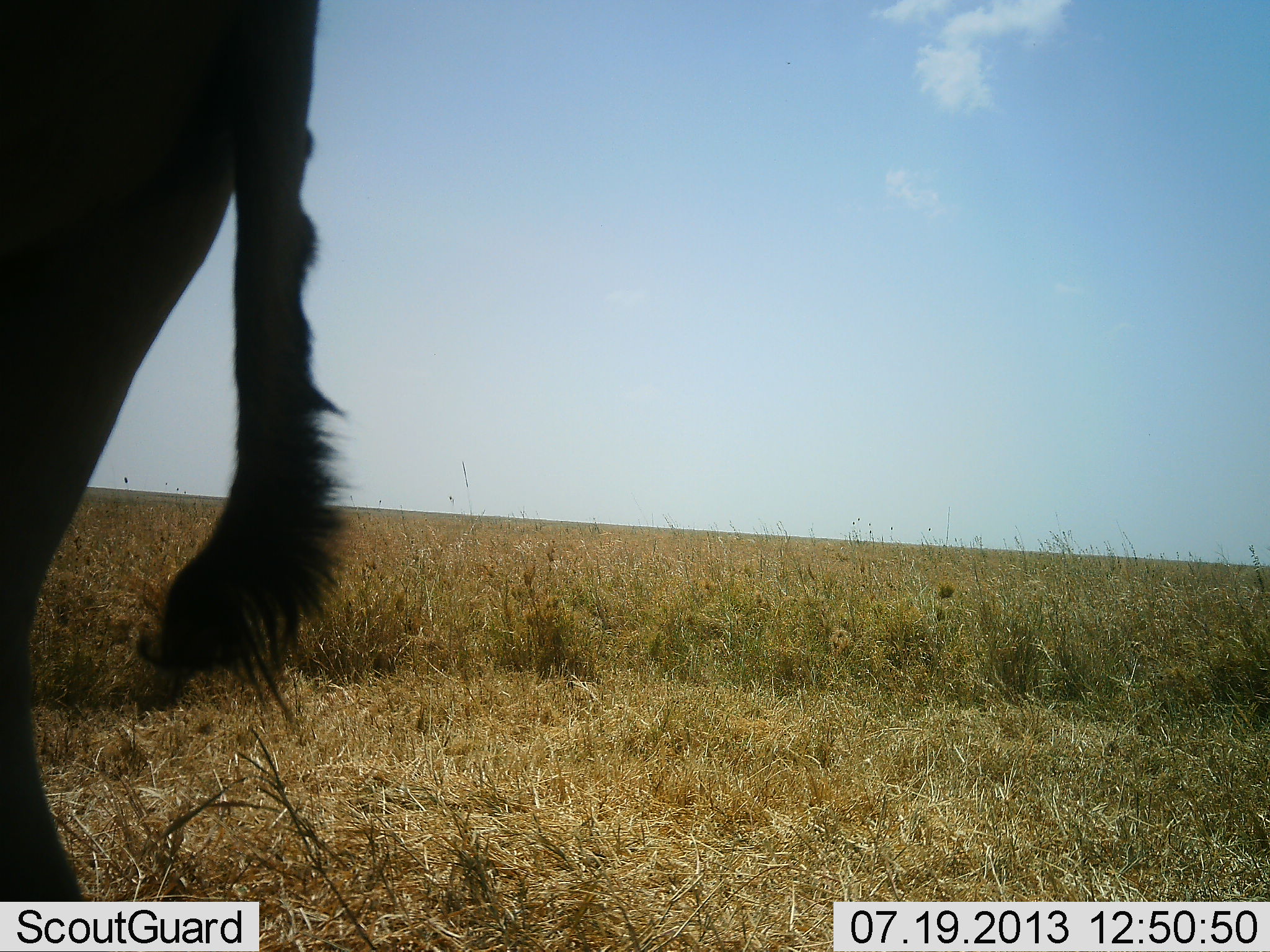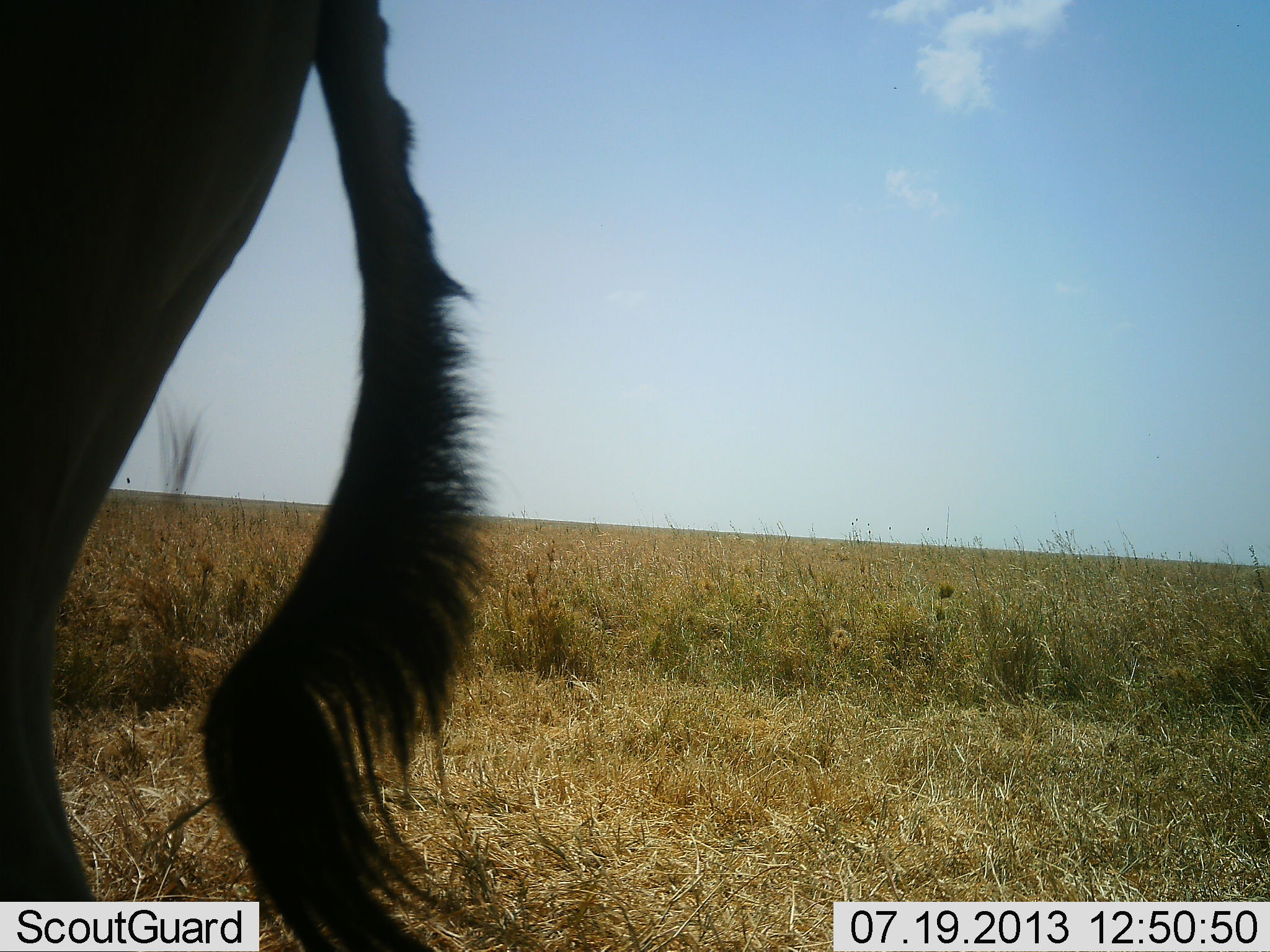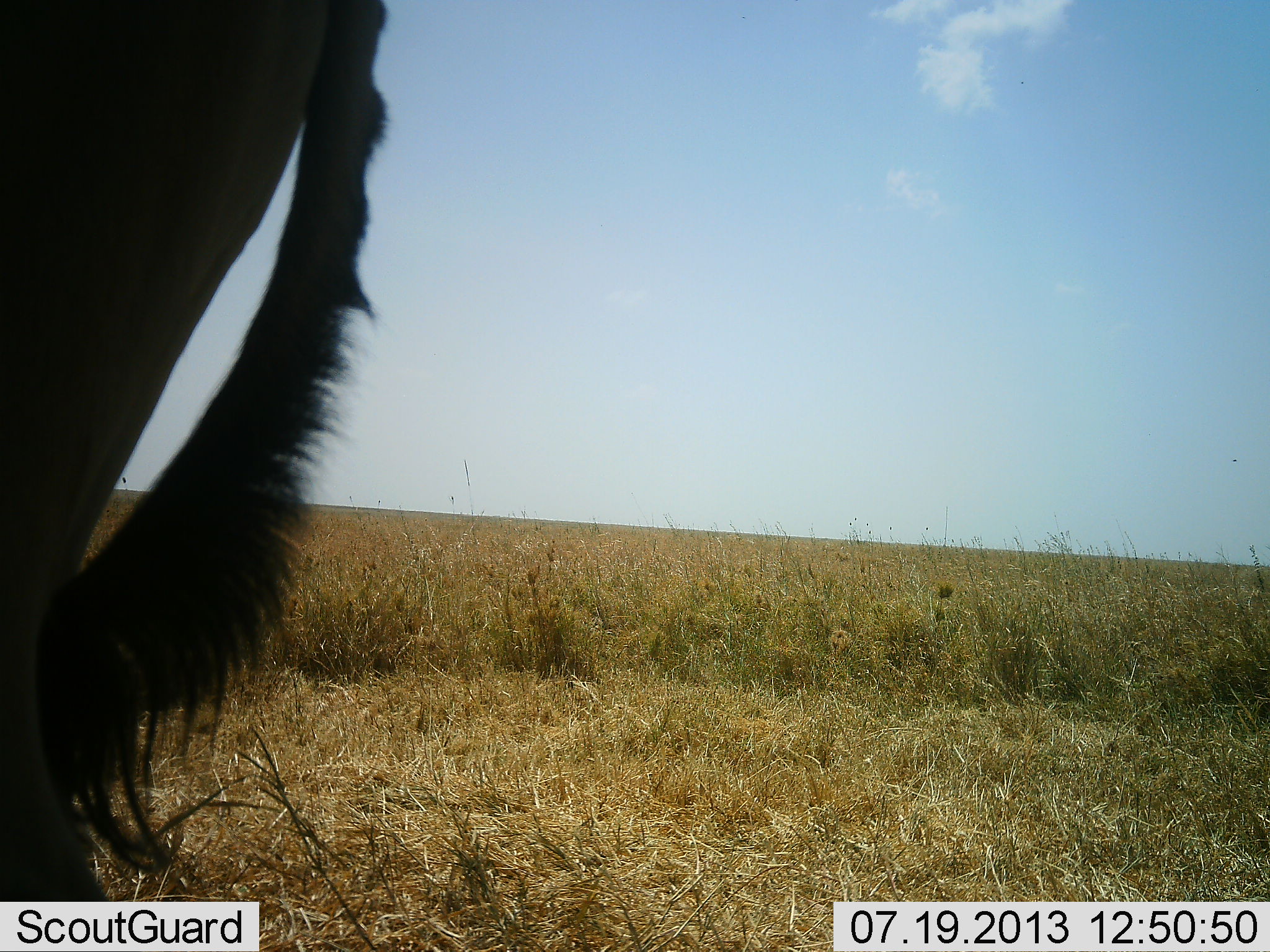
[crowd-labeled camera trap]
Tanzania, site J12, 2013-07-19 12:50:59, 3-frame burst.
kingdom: Animalia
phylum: Chordata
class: Mammalia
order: Artiodactyla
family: Bovidae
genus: Connochaetes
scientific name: Connochaetes taurinus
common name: blue wildebeest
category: wildebeest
Wildebeest (blue wildebeest) (Connochaetes taurinus), count 1. Behavior (volunteer vote fractions): standing 89%, resting 0%, moving 11%, interacting 0%. Young present (vote fraction): 0%. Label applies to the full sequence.